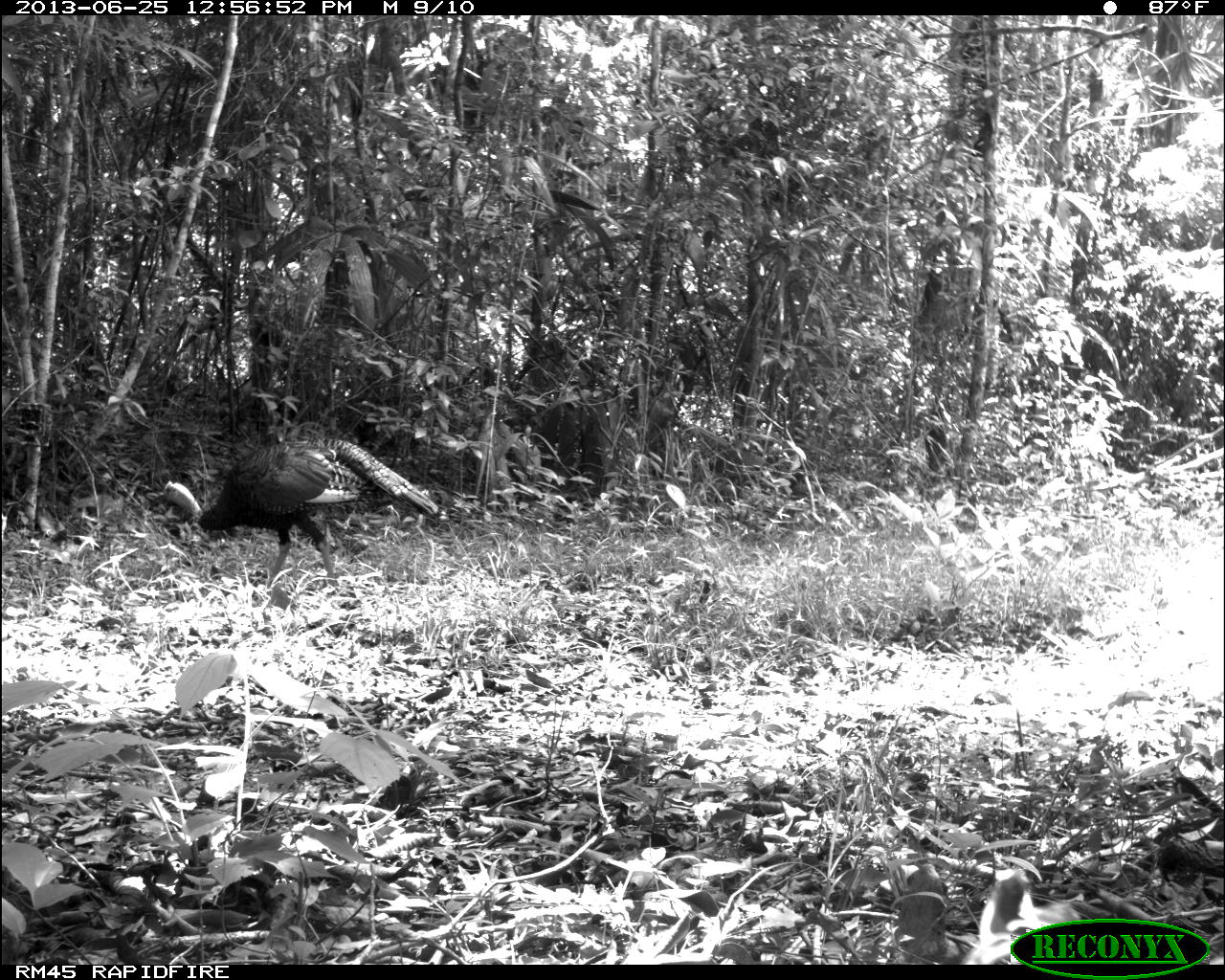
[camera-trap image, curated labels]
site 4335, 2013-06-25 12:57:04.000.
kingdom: Animalia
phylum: Chordata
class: Aves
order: Galliformes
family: Phasianidae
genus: Meleagris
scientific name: Meleagris ocellata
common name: ocellated turkey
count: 1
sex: male